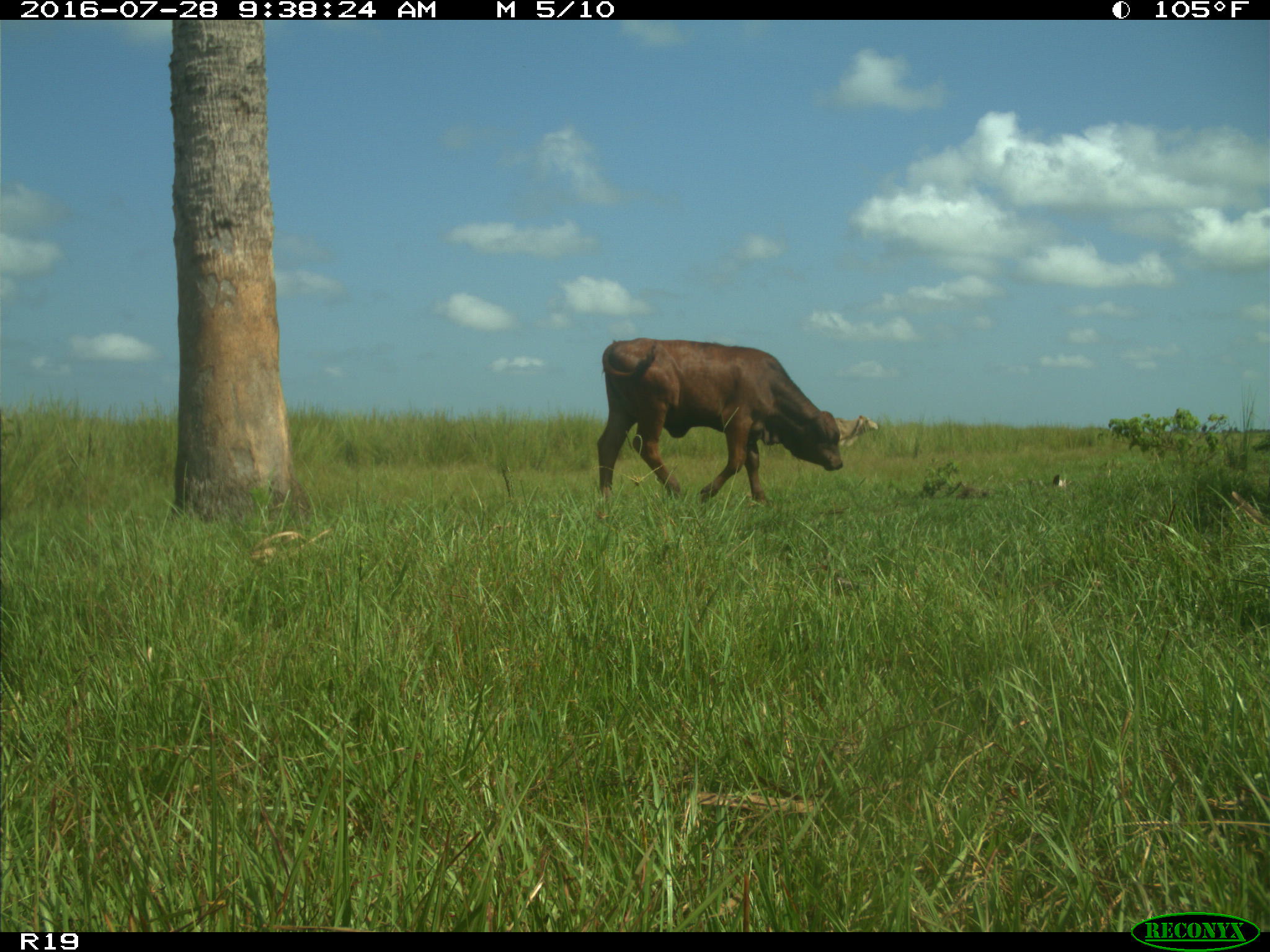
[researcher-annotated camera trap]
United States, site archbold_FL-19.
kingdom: Animalia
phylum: Chordata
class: Mammalia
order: Artiodactyla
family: Bovidae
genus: Bos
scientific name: Bos taurus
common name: domestic cow